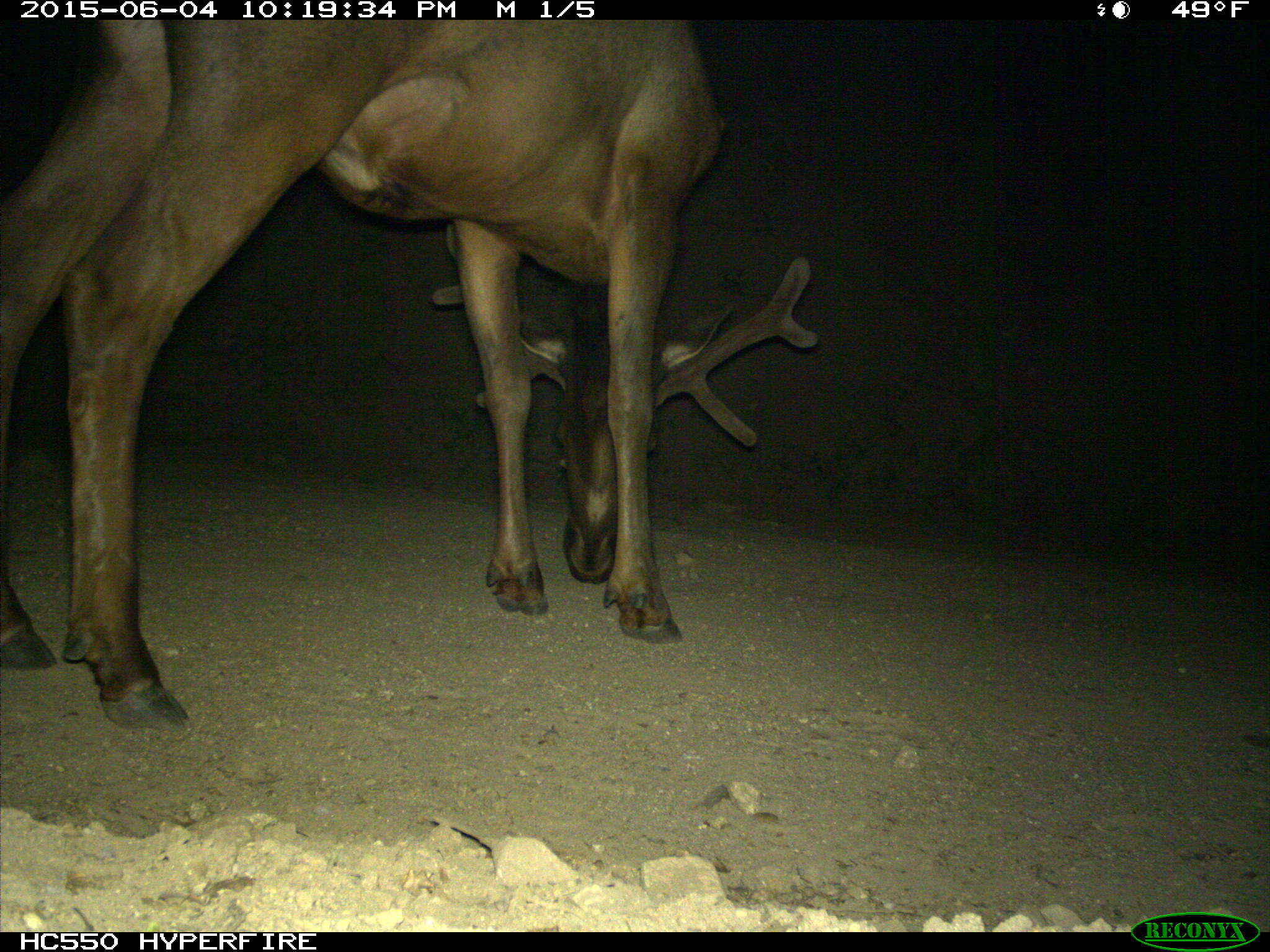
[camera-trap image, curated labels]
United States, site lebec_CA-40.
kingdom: Animalia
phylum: Chordata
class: Mammalia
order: Artiodactyla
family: Cervidae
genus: Cervus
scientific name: Cervus canadensis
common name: elk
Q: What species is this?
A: Cervus canadensis (elk).